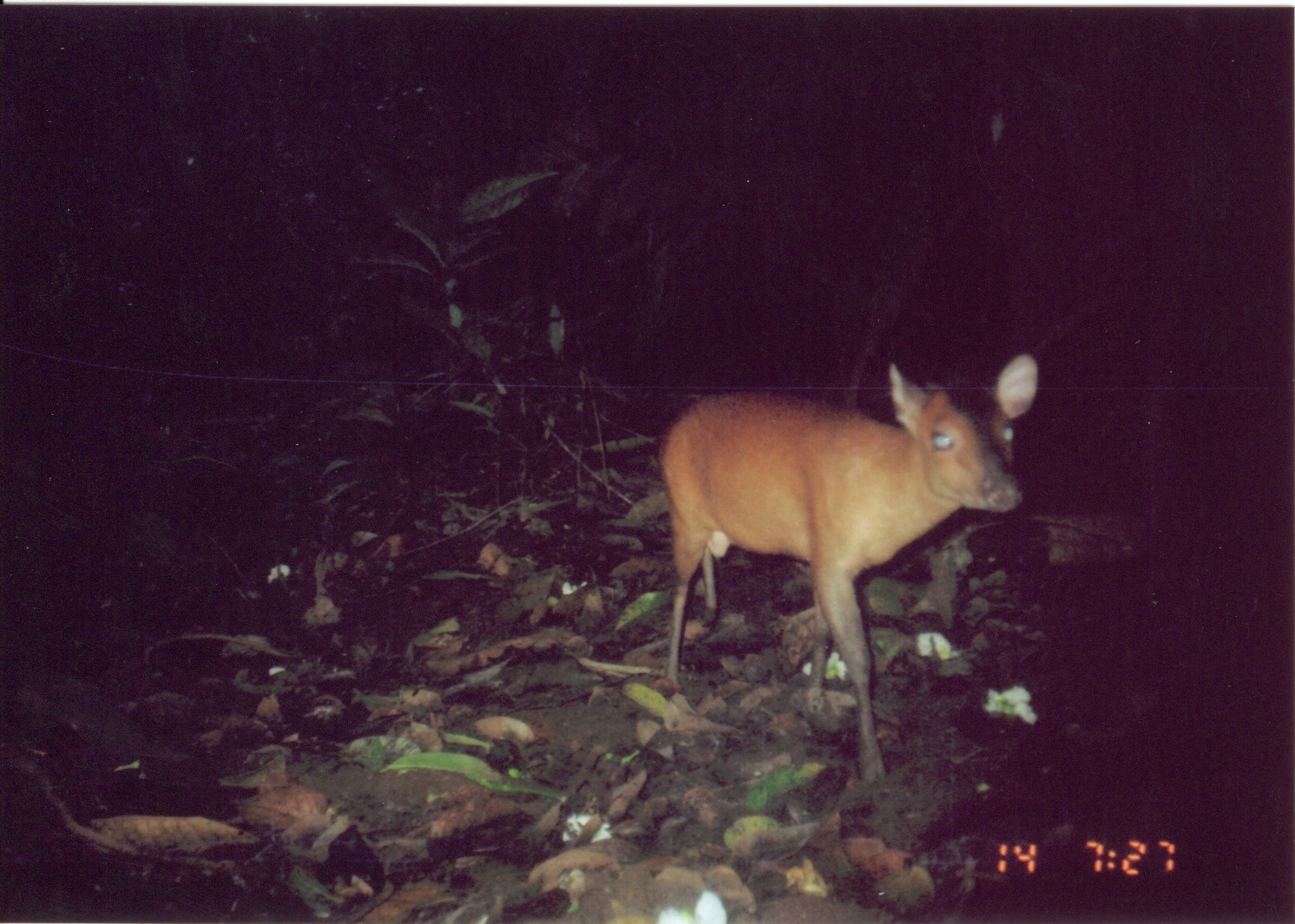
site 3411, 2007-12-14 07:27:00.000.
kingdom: Animalia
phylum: Chordata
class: Mammalia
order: Artiodactyla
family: Bovidae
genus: Cephalophus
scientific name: Cephalophus harveyi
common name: harvey's duiker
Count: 1.